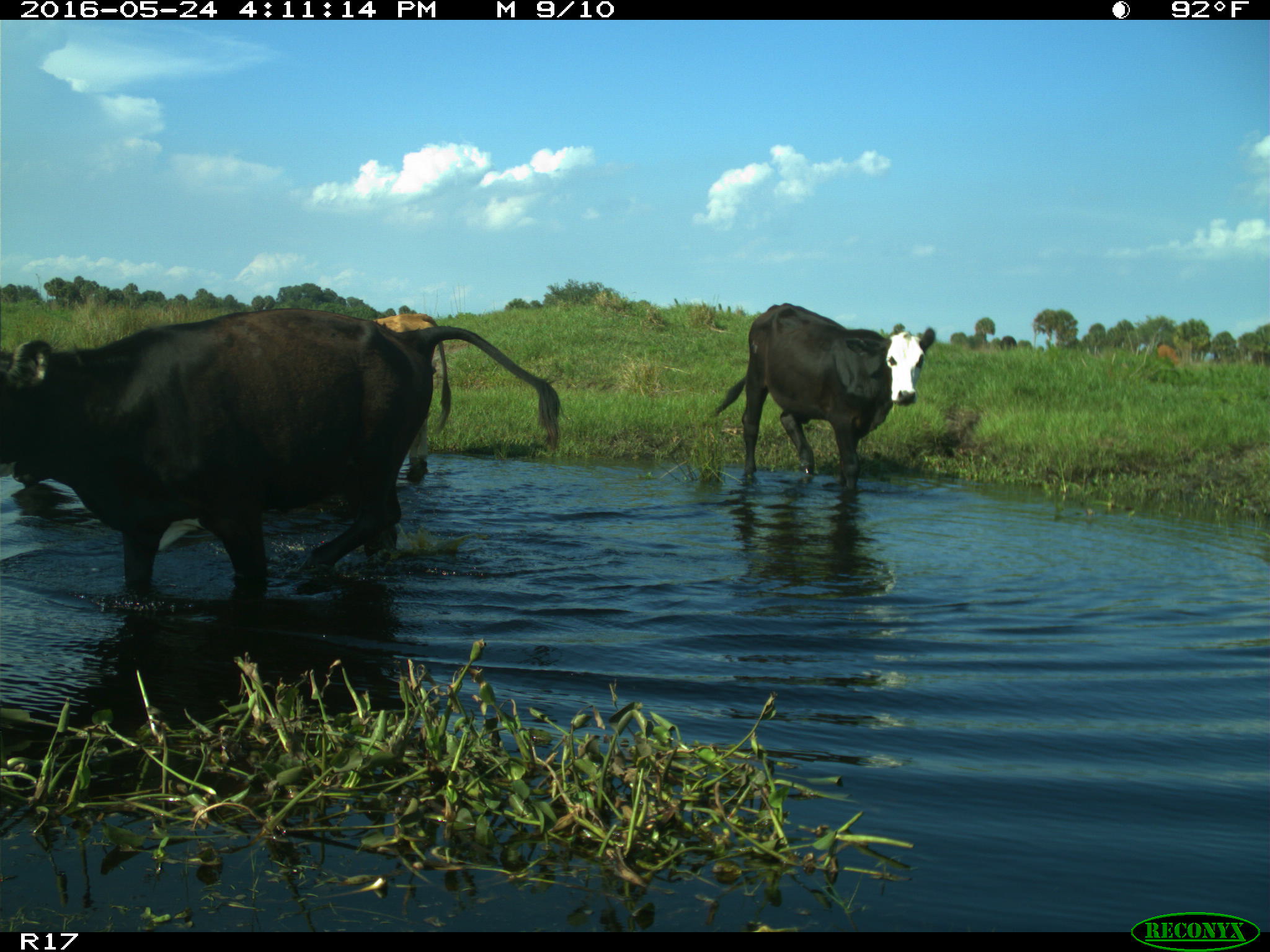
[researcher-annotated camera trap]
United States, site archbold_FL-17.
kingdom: Animalia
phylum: Chordata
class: Mammalia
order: Artiodactyla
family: Bovidae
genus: Bos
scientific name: Bos taurus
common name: domestic cow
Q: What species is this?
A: Bos taurus (domestic cow).